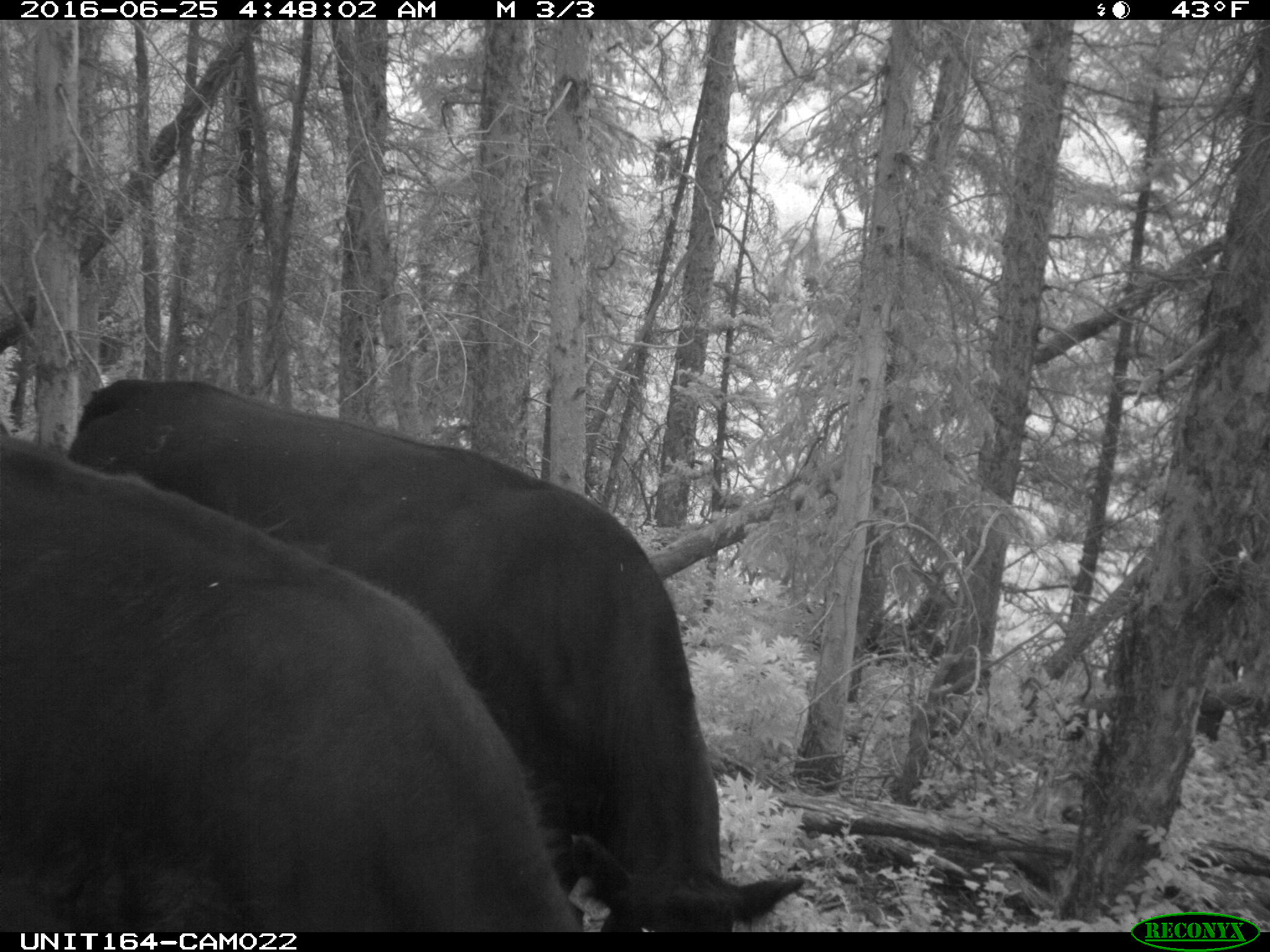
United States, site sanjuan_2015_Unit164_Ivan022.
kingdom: Animalia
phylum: Chordata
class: Mammalia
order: Artiodactyla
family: Bovidae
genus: Bos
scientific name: Bos taurus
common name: domestic cow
Bos taurus (domestic cow).